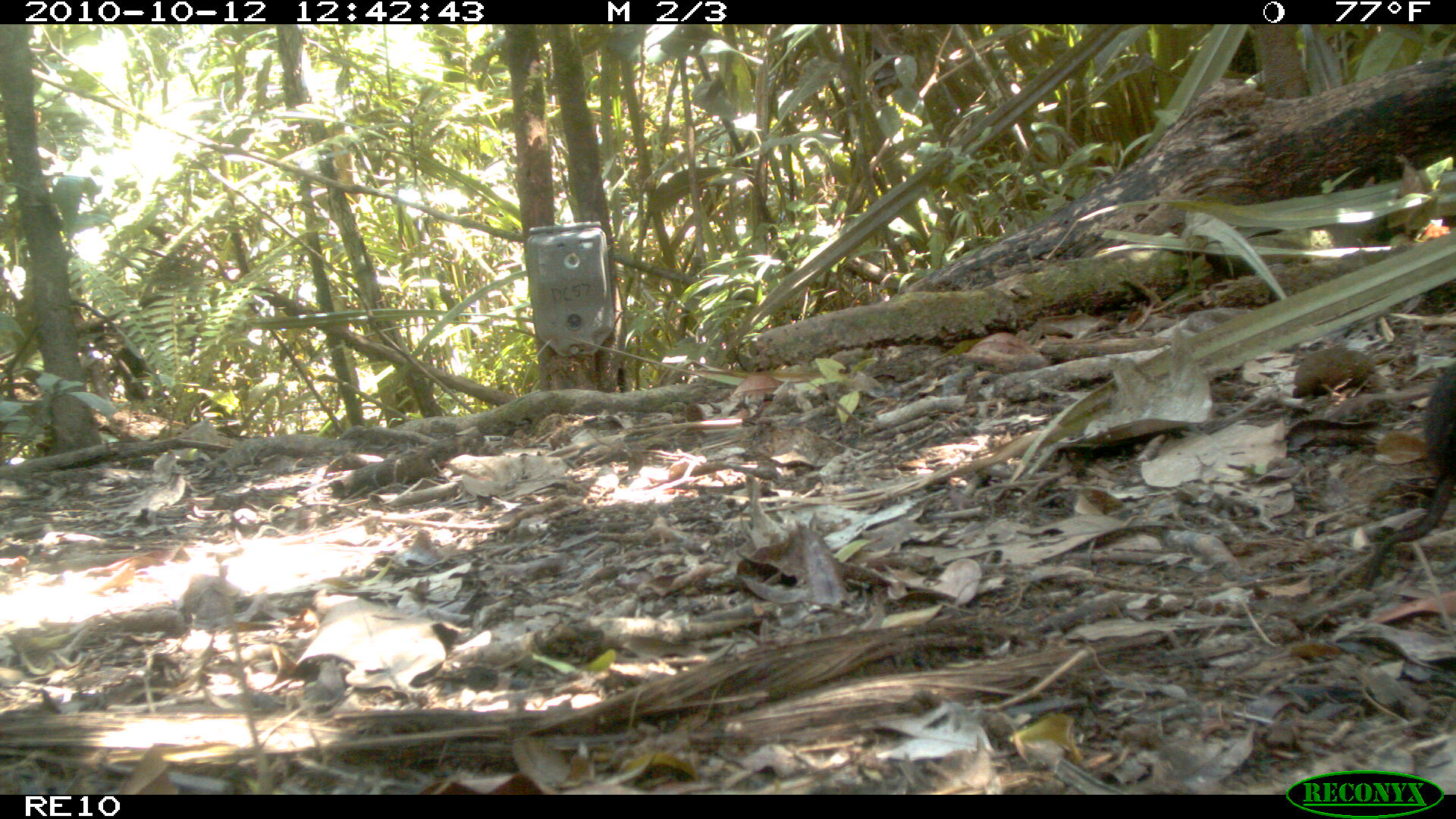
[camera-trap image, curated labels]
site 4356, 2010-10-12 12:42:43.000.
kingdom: Animalia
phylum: Chordata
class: Mammalia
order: Rodentia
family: Muridae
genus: Rattus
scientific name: Rattus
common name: rodent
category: unknown rat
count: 1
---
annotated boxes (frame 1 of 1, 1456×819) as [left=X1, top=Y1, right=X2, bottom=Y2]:
unknown rat: [left=1357, top=363, right=1456, bottom=618]